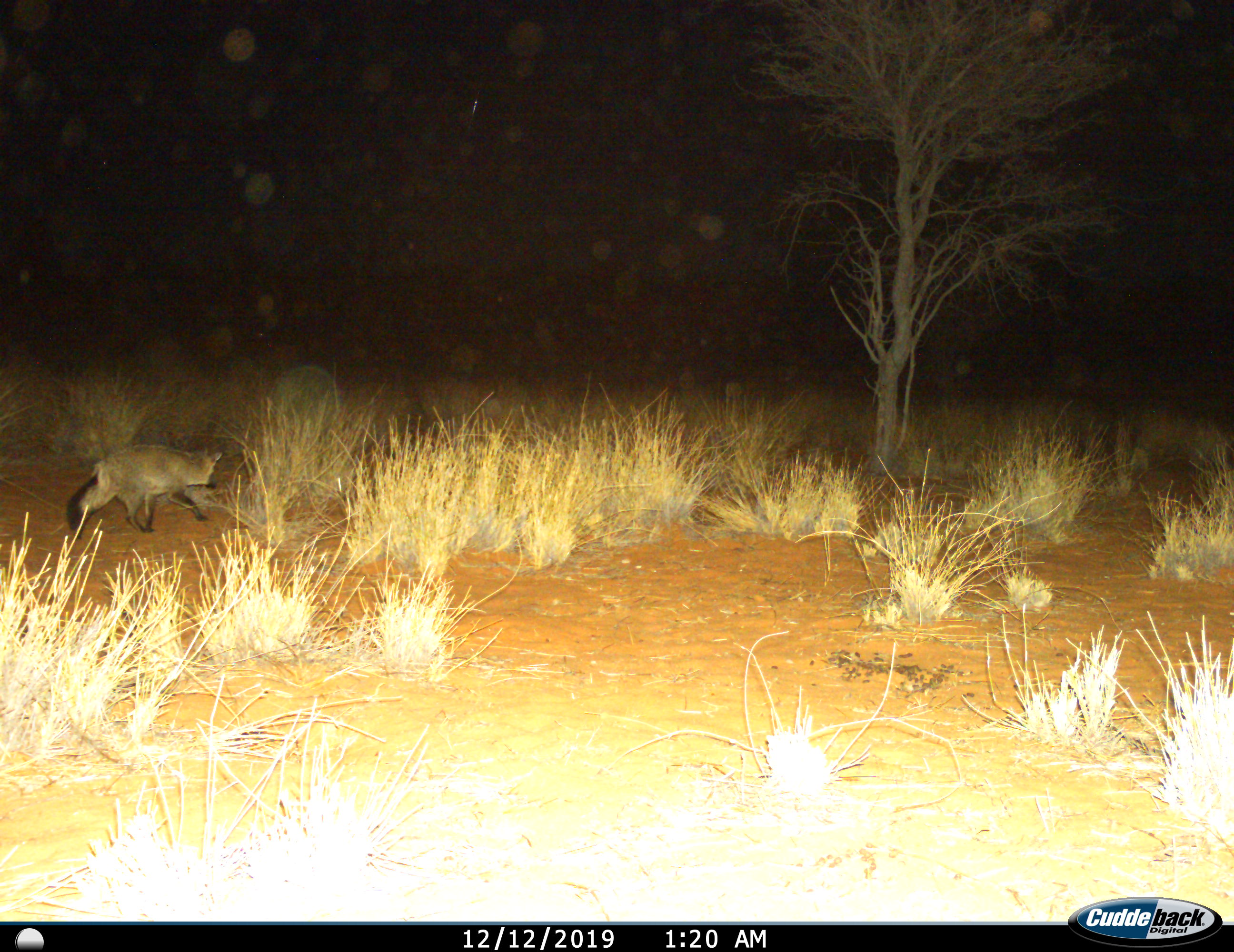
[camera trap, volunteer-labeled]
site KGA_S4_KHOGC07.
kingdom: Animalia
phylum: Chordata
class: Mammalia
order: Carnivora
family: Canidae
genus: Otocyon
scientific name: Otocyon megalotis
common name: bat-eared fox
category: foxbateared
Foxbateared (bat-eared fox) (Otocyon megalotis), count 1. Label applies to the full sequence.